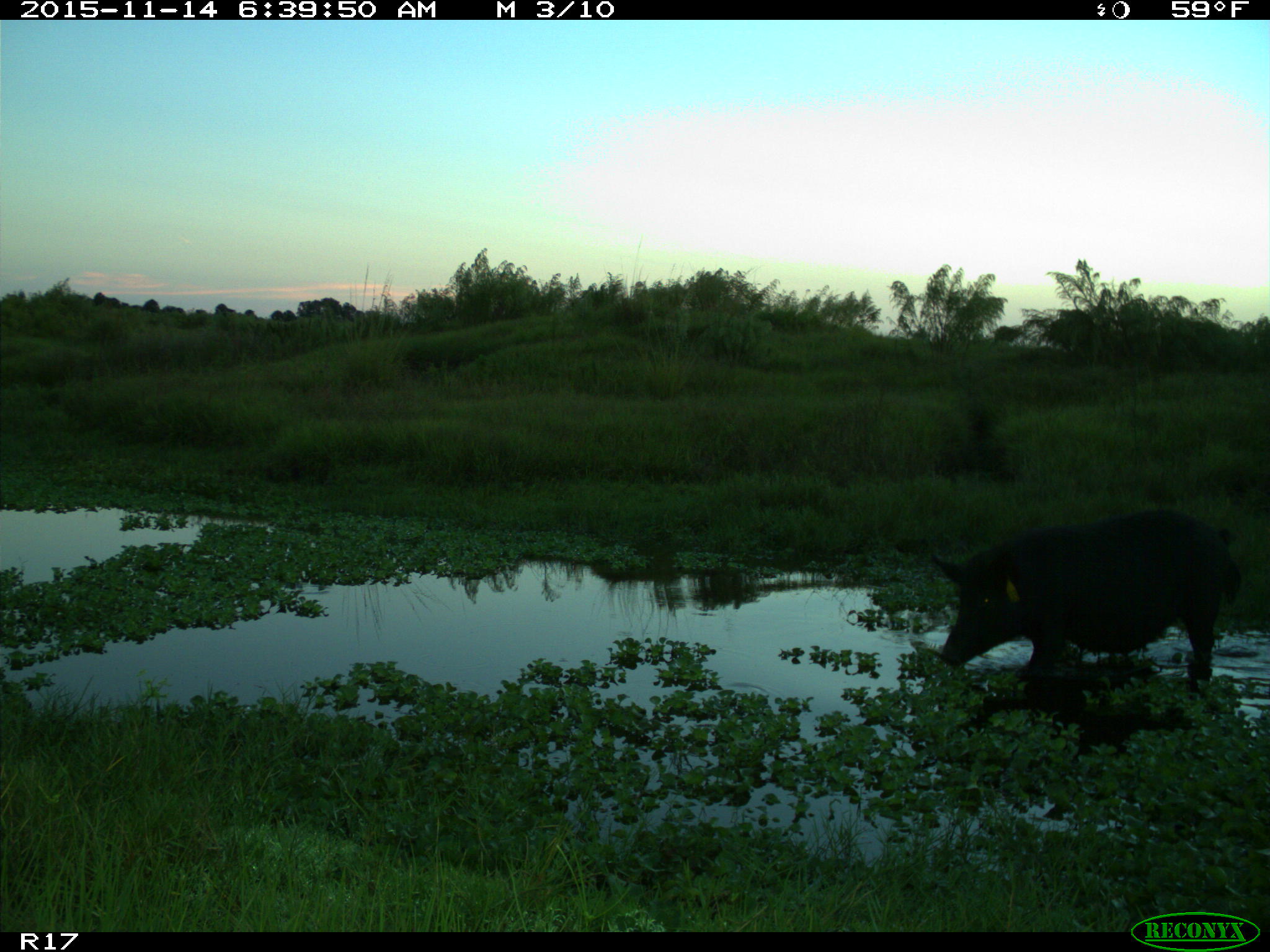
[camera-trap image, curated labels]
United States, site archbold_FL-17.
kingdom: Animalia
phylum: Chordata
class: Mammalia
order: Artiodactyla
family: Suidae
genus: Sus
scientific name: Sus scrofa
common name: wild boar